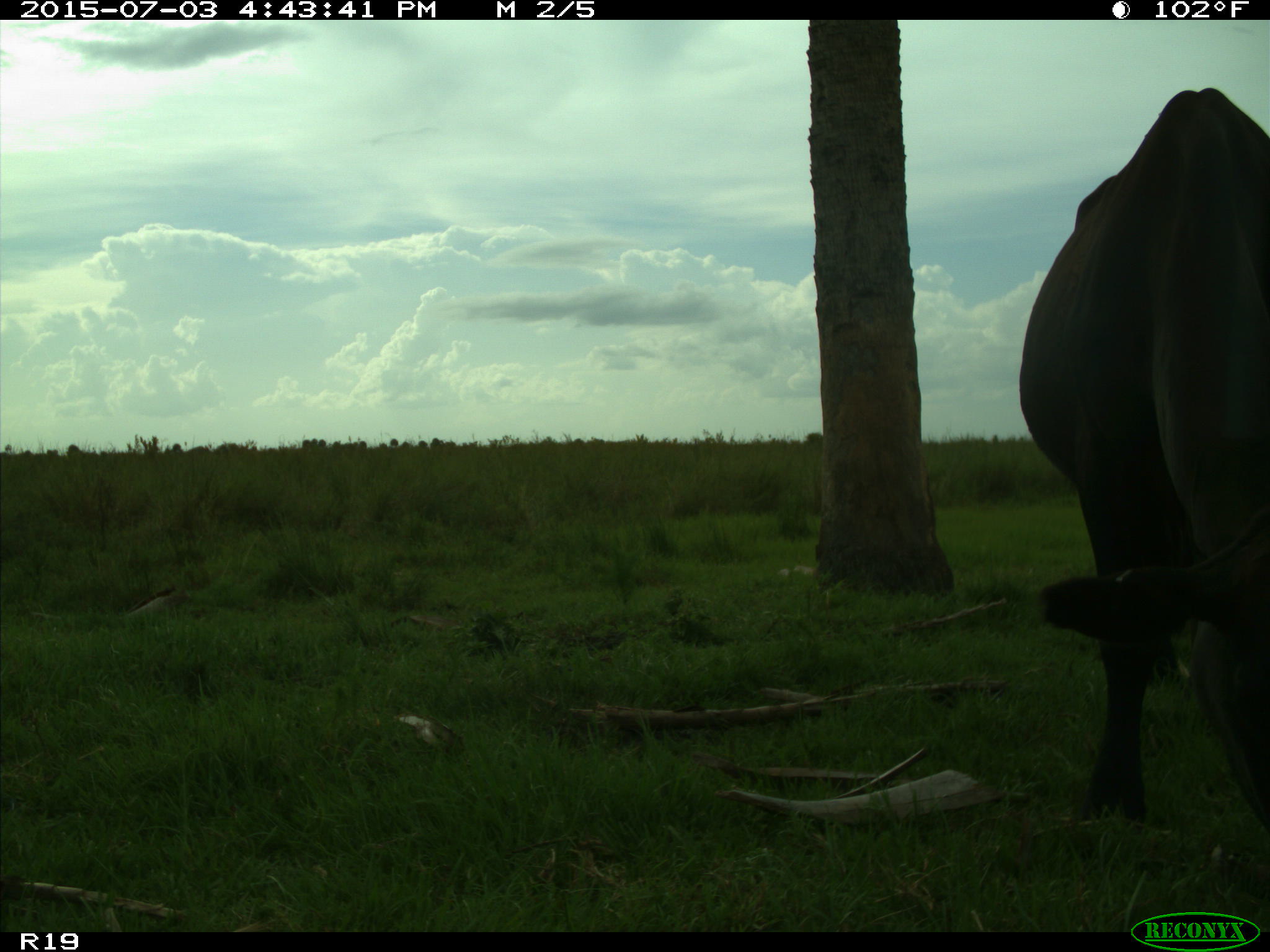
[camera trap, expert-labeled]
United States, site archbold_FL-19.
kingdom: Animalia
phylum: Chordata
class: Mammalia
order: Artiodactyla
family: Bovidae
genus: Bos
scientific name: Bos taurus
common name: domestic cow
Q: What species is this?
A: Bos taurus (domestic cow).